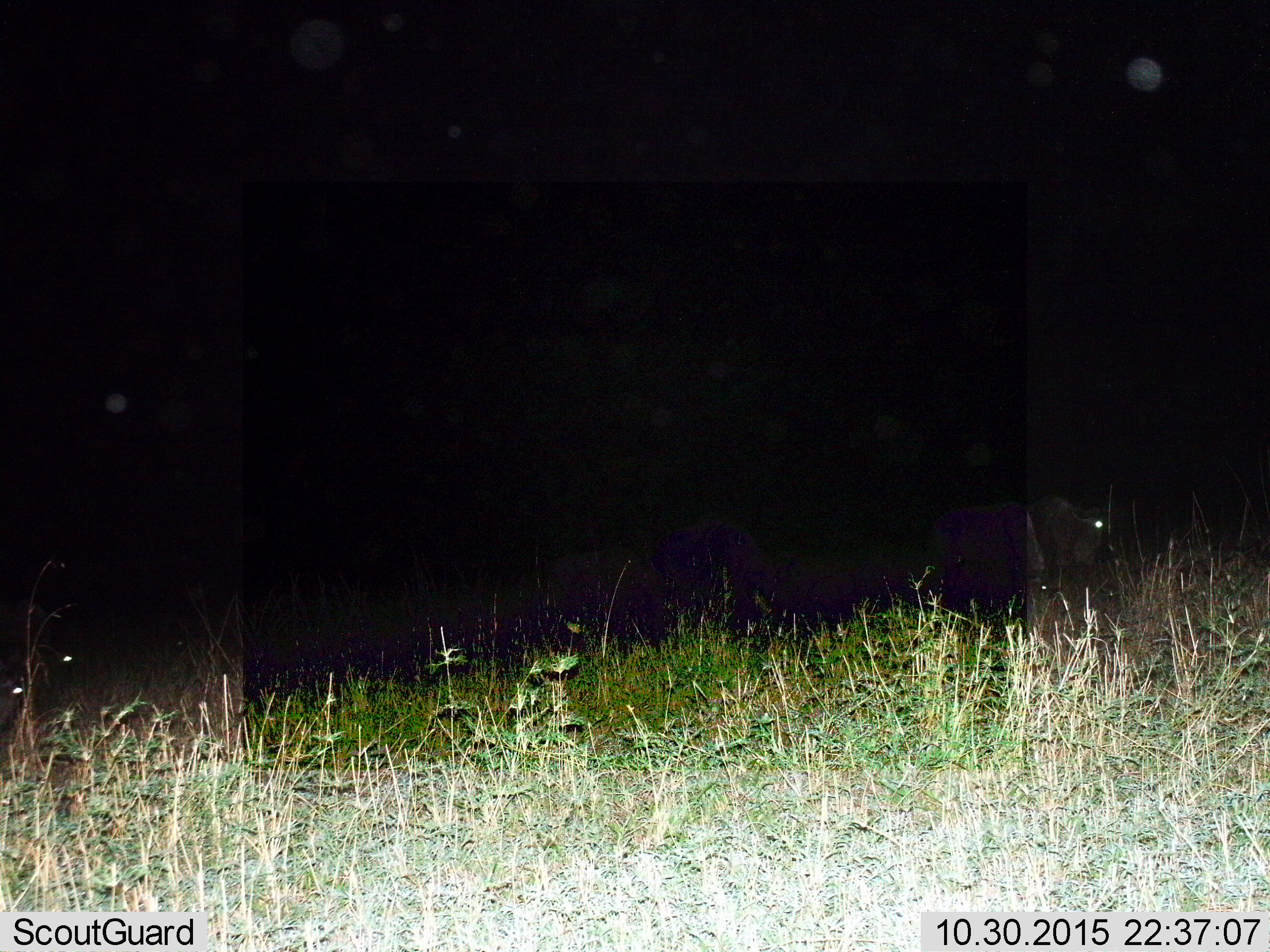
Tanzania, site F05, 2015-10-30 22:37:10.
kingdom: Animalia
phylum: Chordata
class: Mammalia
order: Artiodactyla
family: Bovidae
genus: Connochaetes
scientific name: Connochaetes taurinus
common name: blue wildebeest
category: wildebeest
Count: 4.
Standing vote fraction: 56%.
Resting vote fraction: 0%.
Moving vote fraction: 33%.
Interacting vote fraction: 0%.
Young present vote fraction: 0%.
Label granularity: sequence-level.